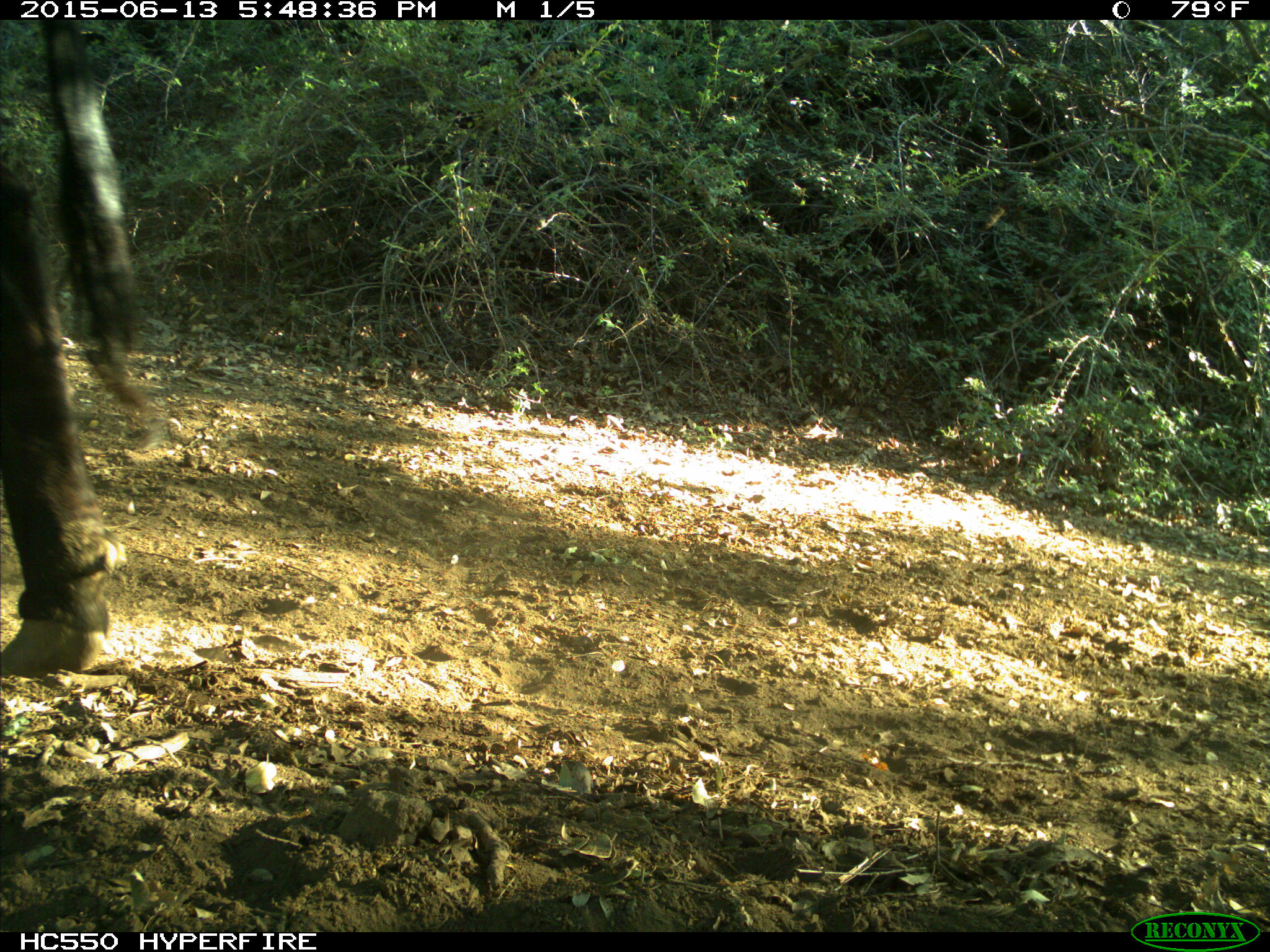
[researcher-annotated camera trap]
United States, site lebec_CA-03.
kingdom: Animalia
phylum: Chordata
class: Mammalia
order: Artiodactyla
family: Bovidae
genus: Bos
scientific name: Bos taurus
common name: domestic cow